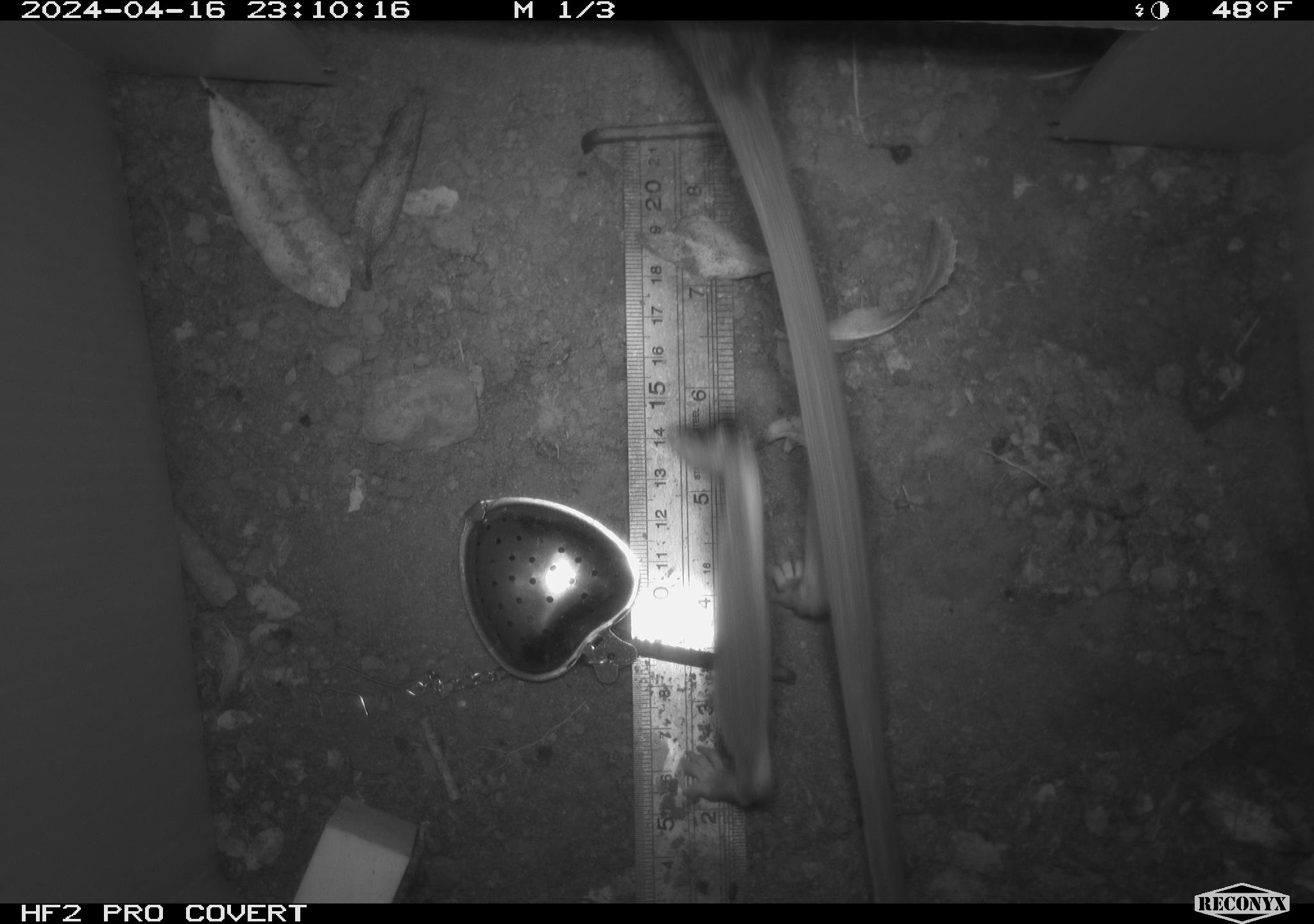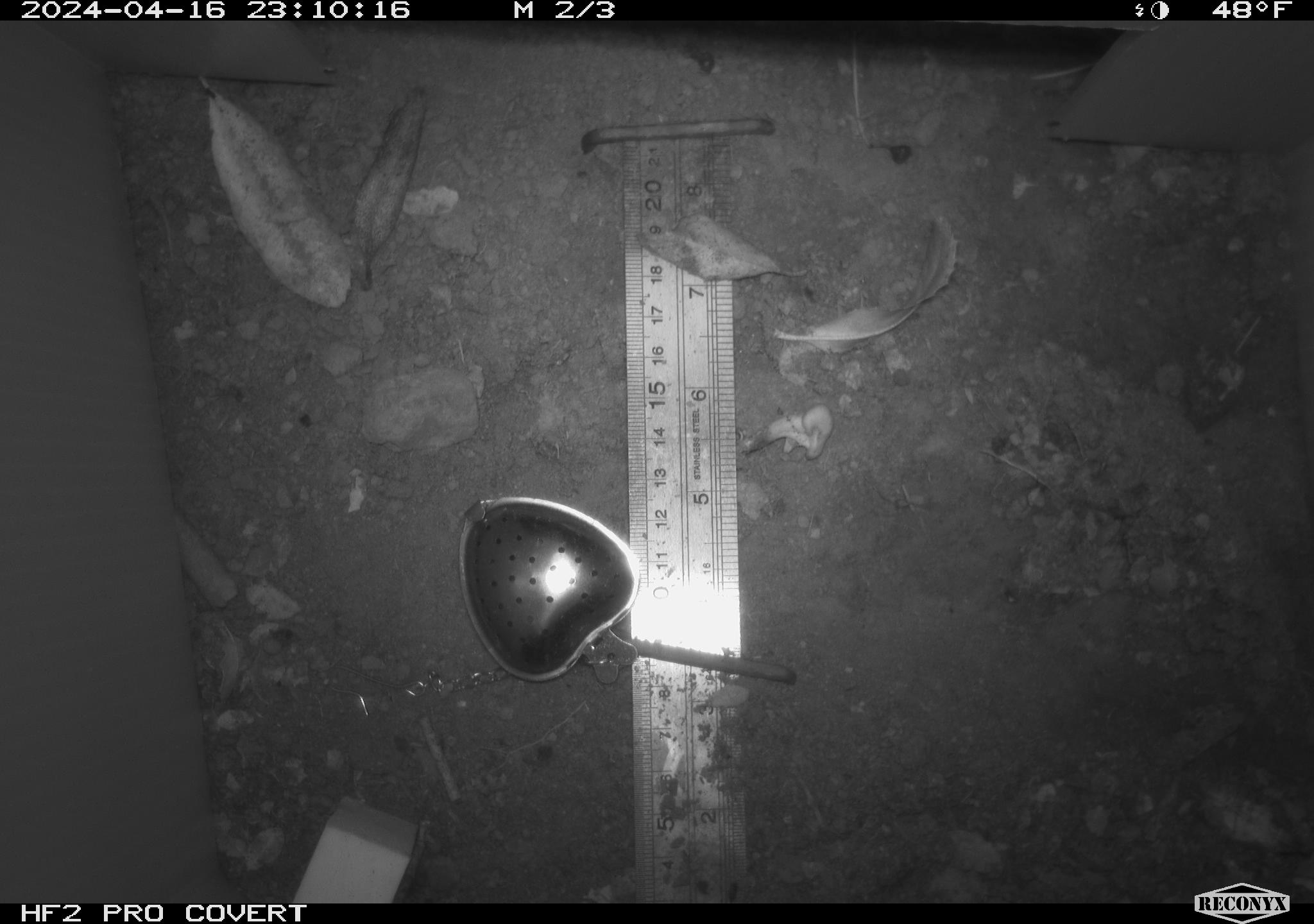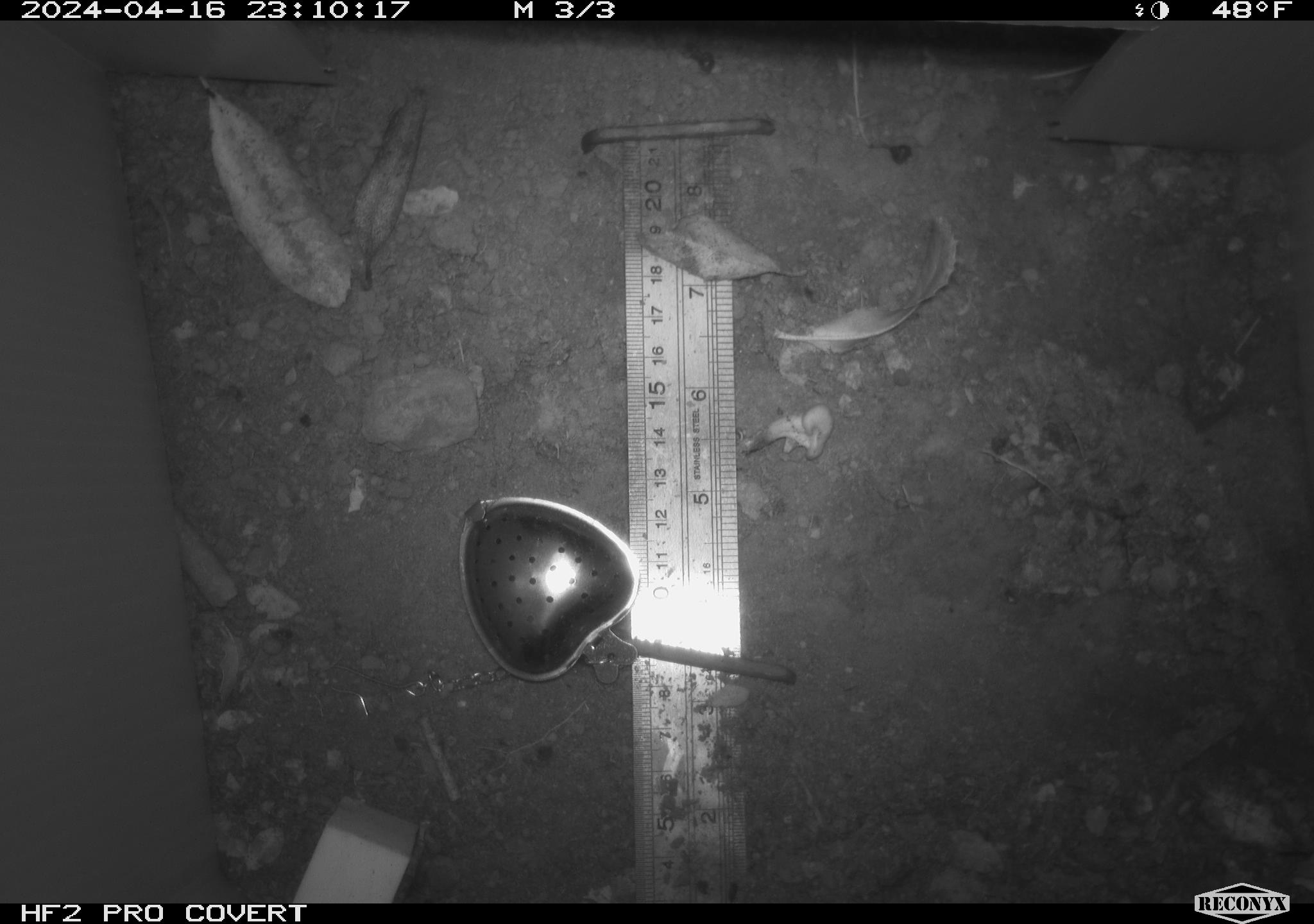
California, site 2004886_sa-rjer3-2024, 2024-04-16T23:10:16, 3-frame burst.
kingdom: Animalia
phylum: Chordata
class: Mammalia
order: Rodentia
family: Cricetidae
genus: Neotoma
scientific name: Neotoma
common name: pack rat or woodrat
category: neotoma species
Neotoma species (pack rat or woodrat) (Neotoma).